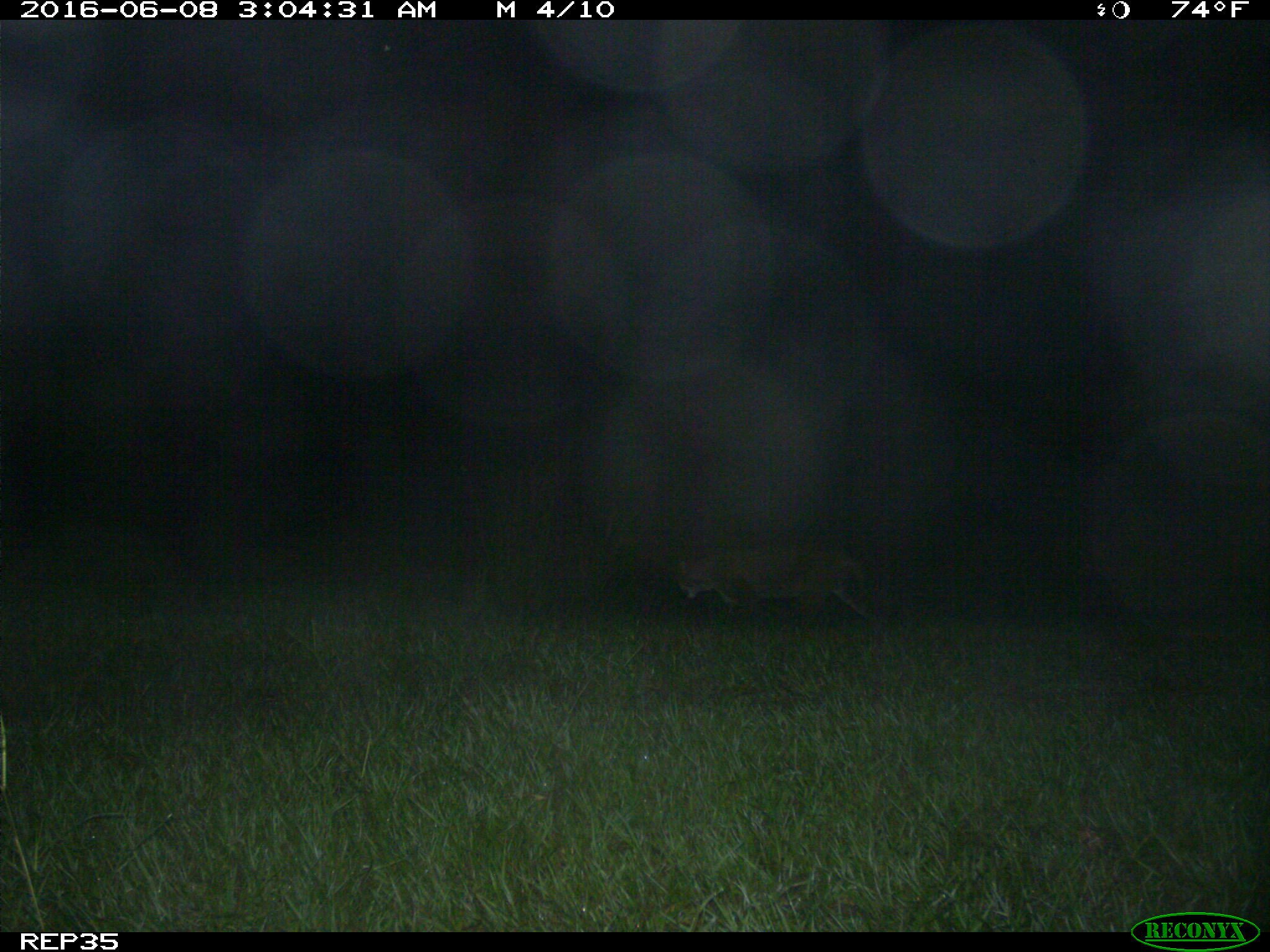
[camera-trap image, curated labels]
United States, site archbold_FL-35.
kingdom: Animalia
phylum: Chordata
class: Mammalia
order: Carnivora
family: Felidae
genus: Lynx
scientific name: Lynx rufus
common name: bobcat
Lynx rufus (bobcat).